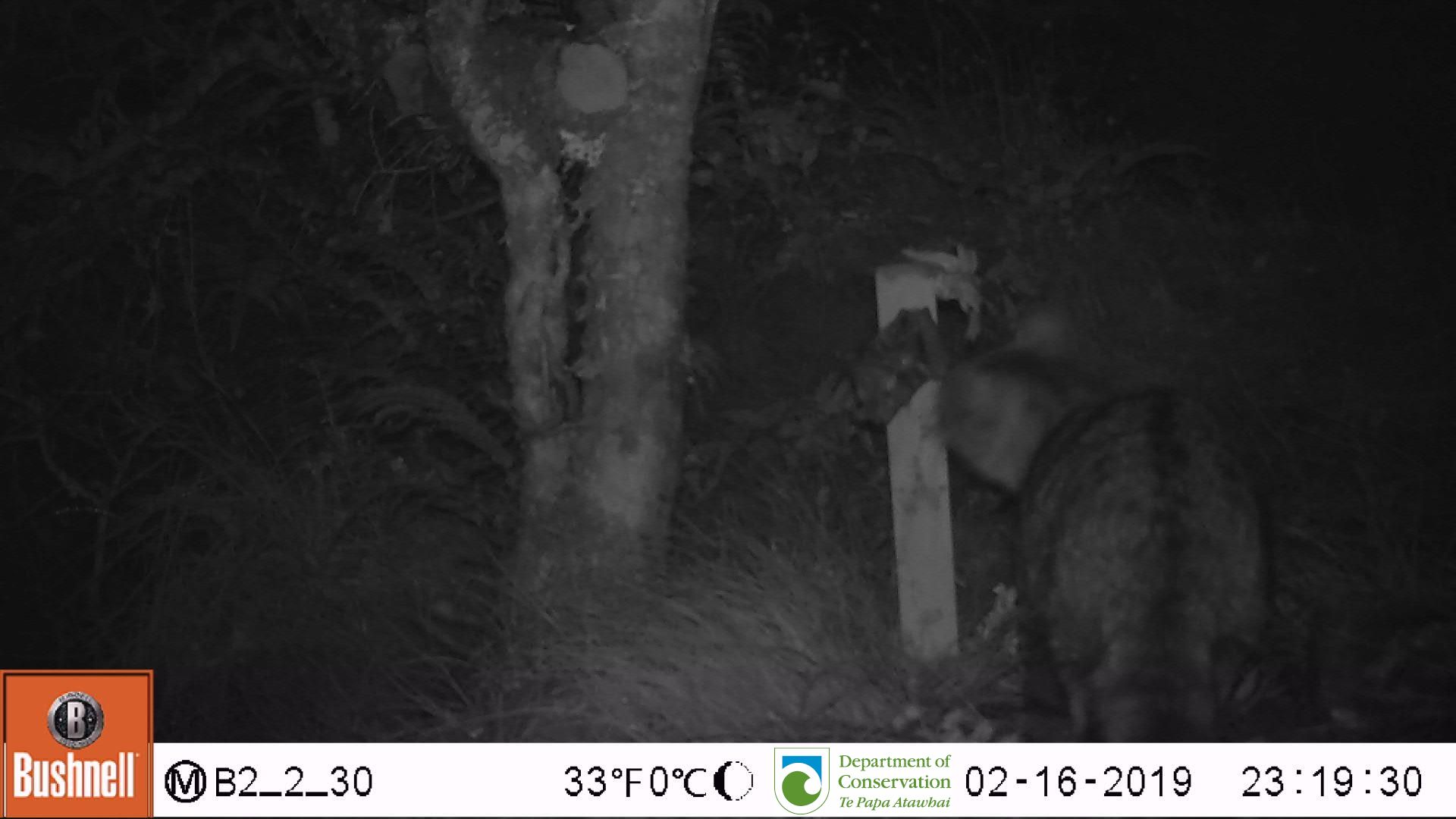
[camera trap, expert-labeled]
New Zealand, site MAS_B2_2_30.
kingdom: Animalia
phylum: Chordata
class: Mammalia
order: Carnivora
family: Felidae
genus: Felis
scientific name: Felis catus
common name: domestic cat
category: cat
Cat (domestic cat) (Felis catus).